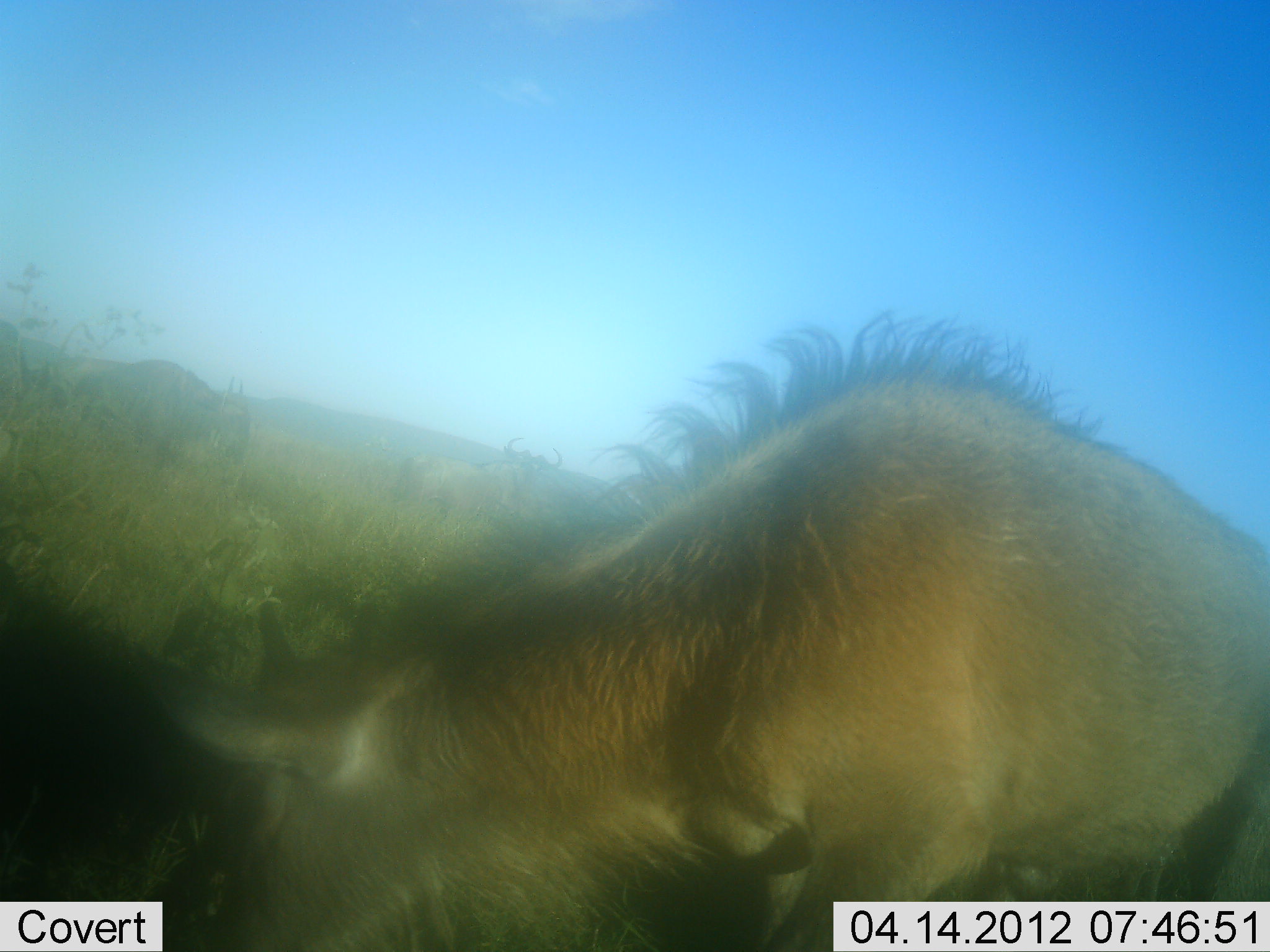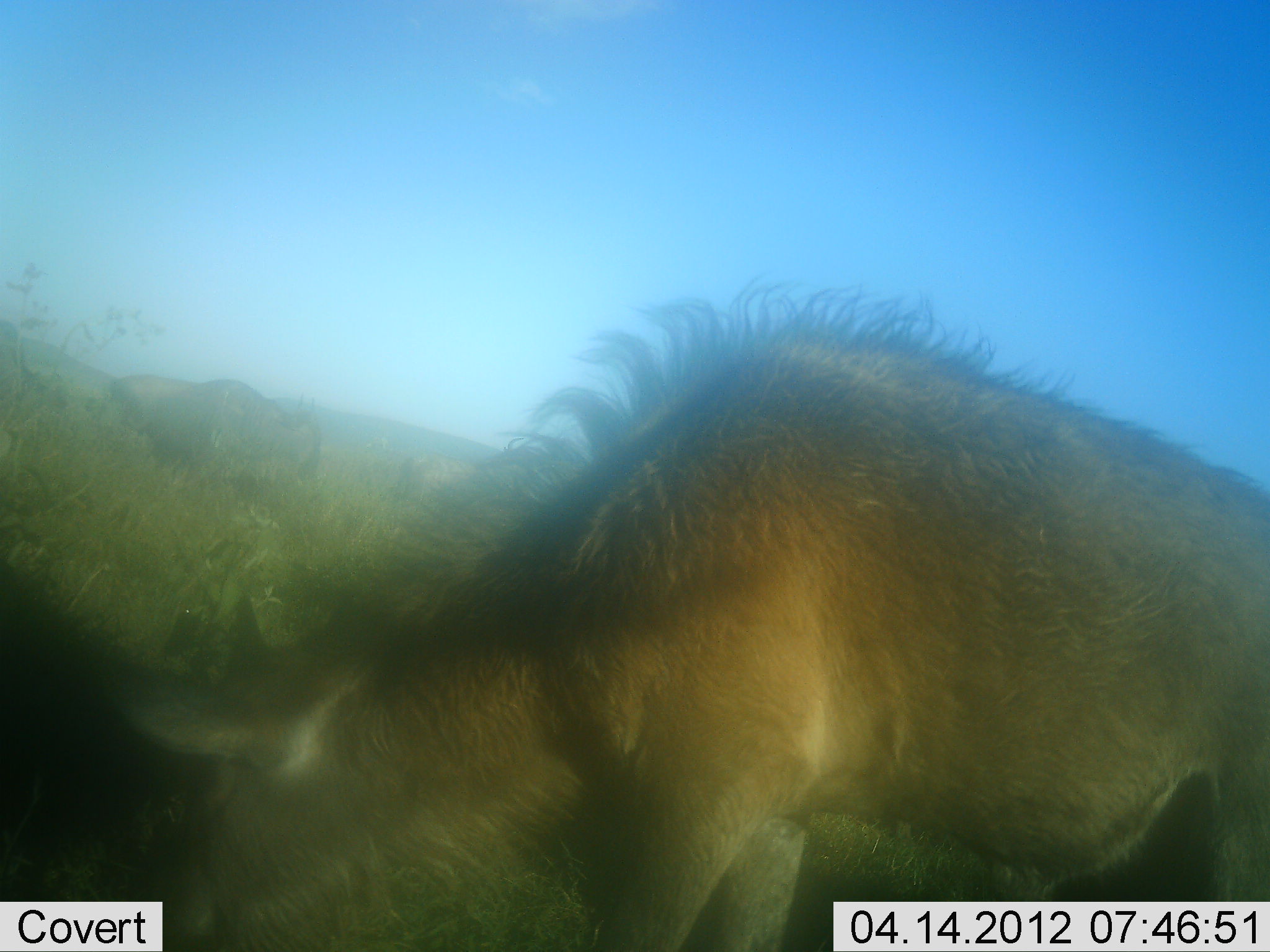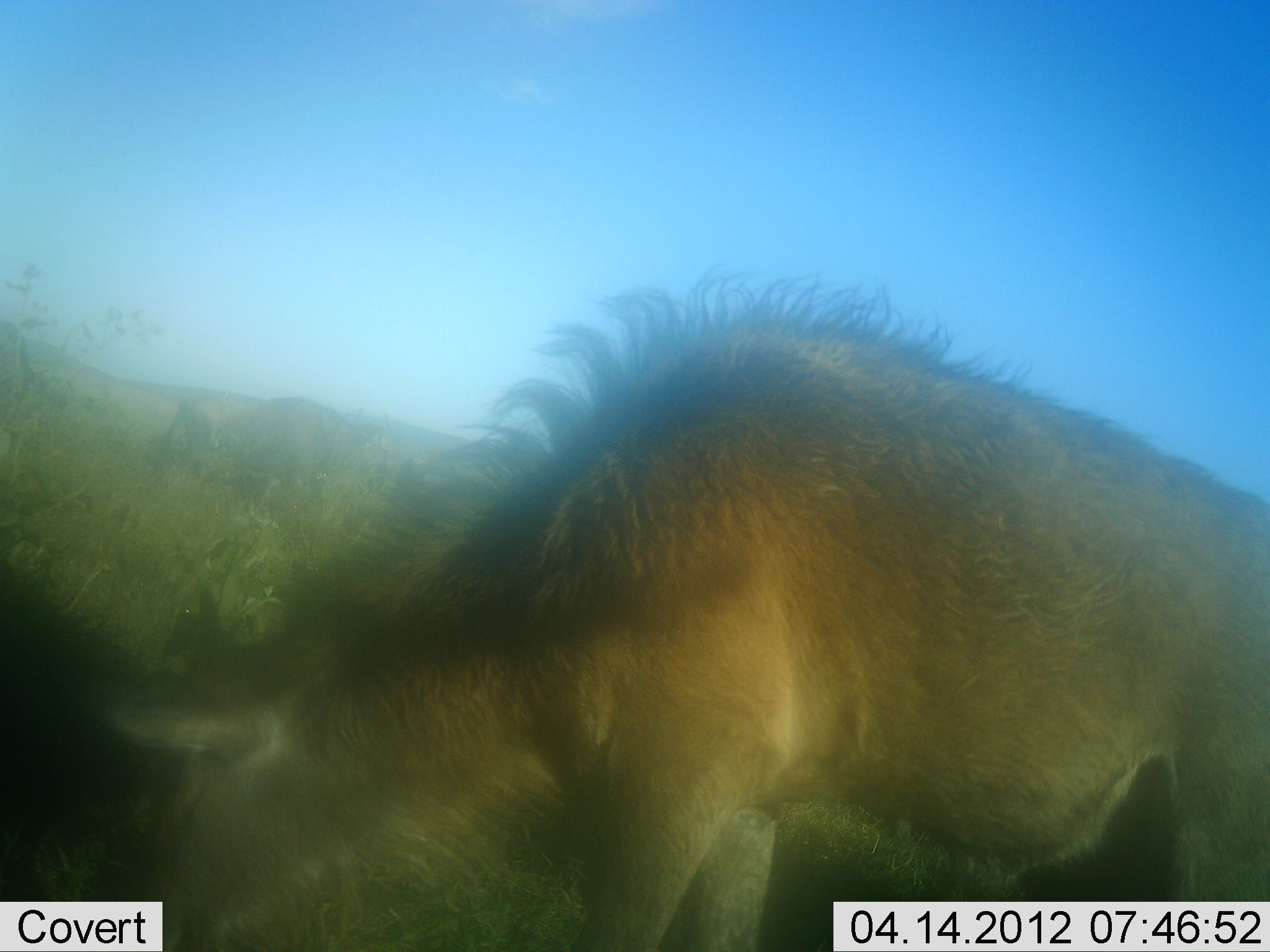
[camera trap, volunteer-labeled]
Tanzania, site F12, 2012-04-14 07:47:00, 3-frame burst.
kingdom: Animalia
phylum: Chordata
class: Mammalia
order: Artiodactyla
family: Bovidae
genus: Connochaetes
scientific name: Connochaetes taurinus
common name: blue wildebeest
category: wildebeest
Wildebeest (blue wildebeest) (Connochaetes taurinus), count 2. Behavior (volunteer vote fractions): standing 42%, resting 4%, moving 42%, interacting 4%. Young present (vote fraction): 29%. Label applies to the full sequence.